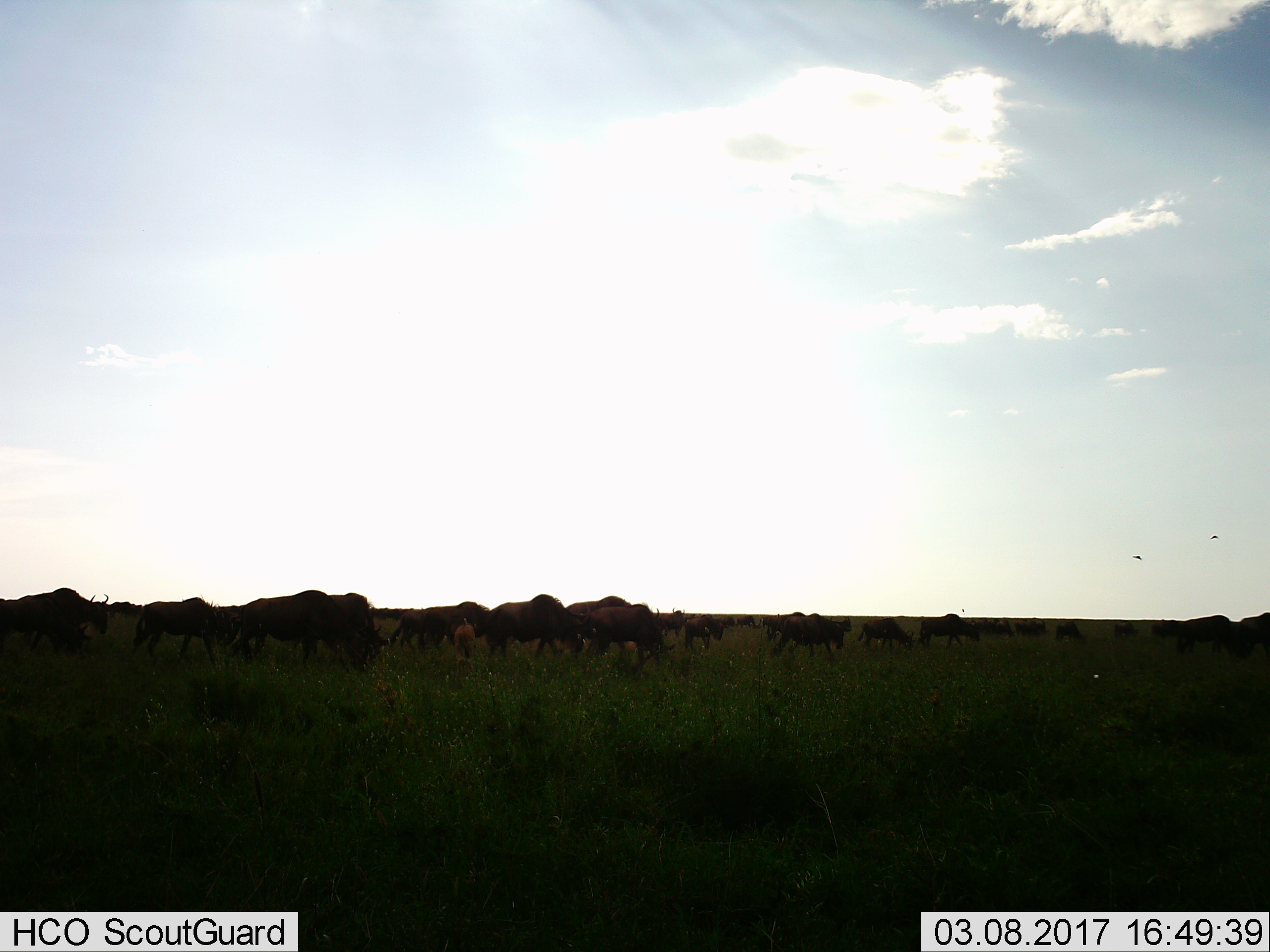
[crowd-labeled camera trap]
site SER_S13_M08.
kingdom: Animalia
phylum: Chordata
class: Mammalia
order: Artiodactyla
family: Bovidae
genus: Connochaetes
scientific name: Connochaetes taurinus taurinus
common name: blue wildebeest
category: wildebeestblue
Wildebeestblue (blue wildebeest) (Connochaetes taurinus taurinus), count 11-50. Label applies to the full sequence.